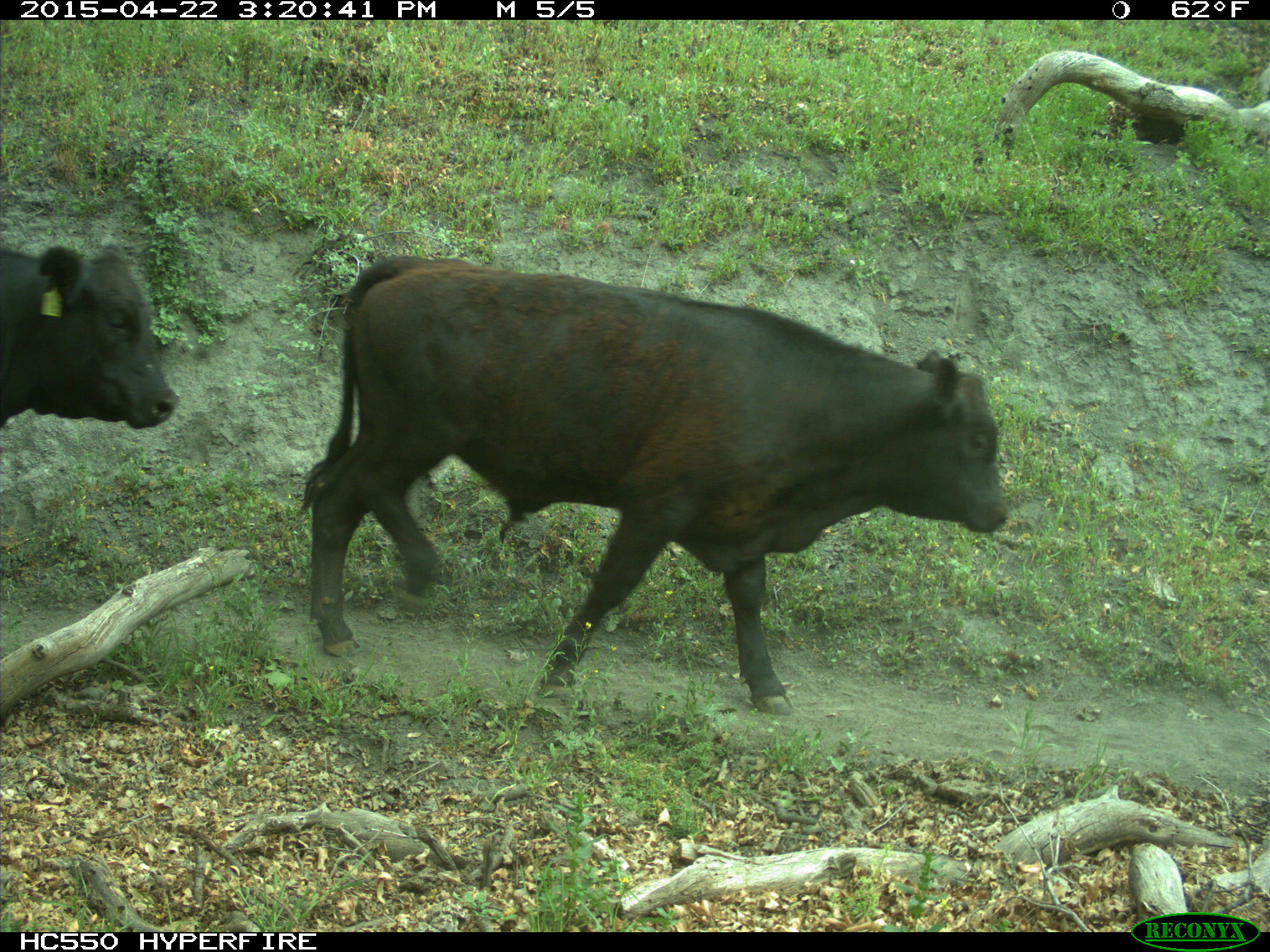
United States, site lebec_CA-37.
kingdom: Animalia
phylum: Chordata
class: Mammalia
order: Artiodactyla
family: Bovidae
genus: Bos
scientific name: Bos taurus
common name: domestic cow